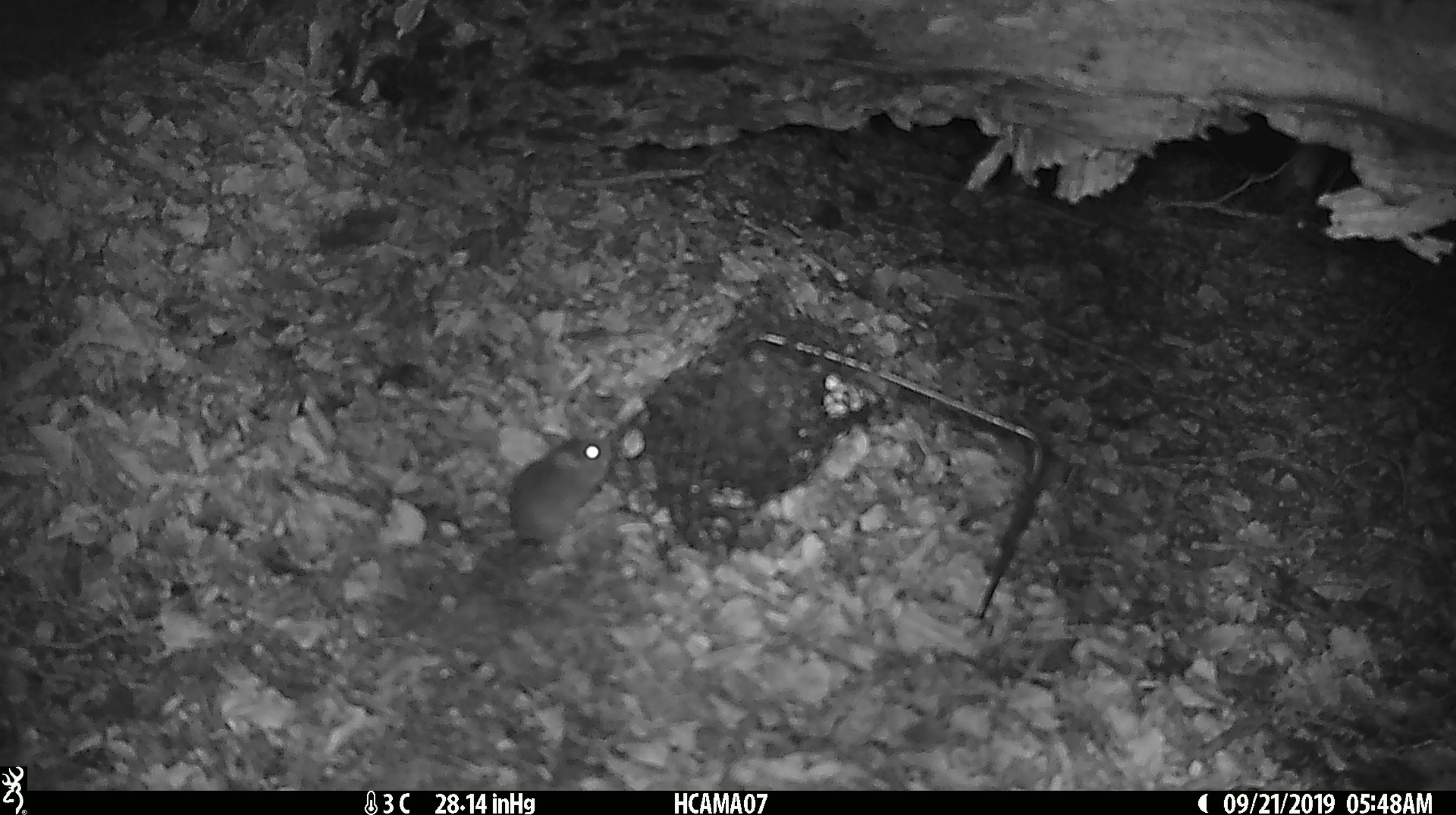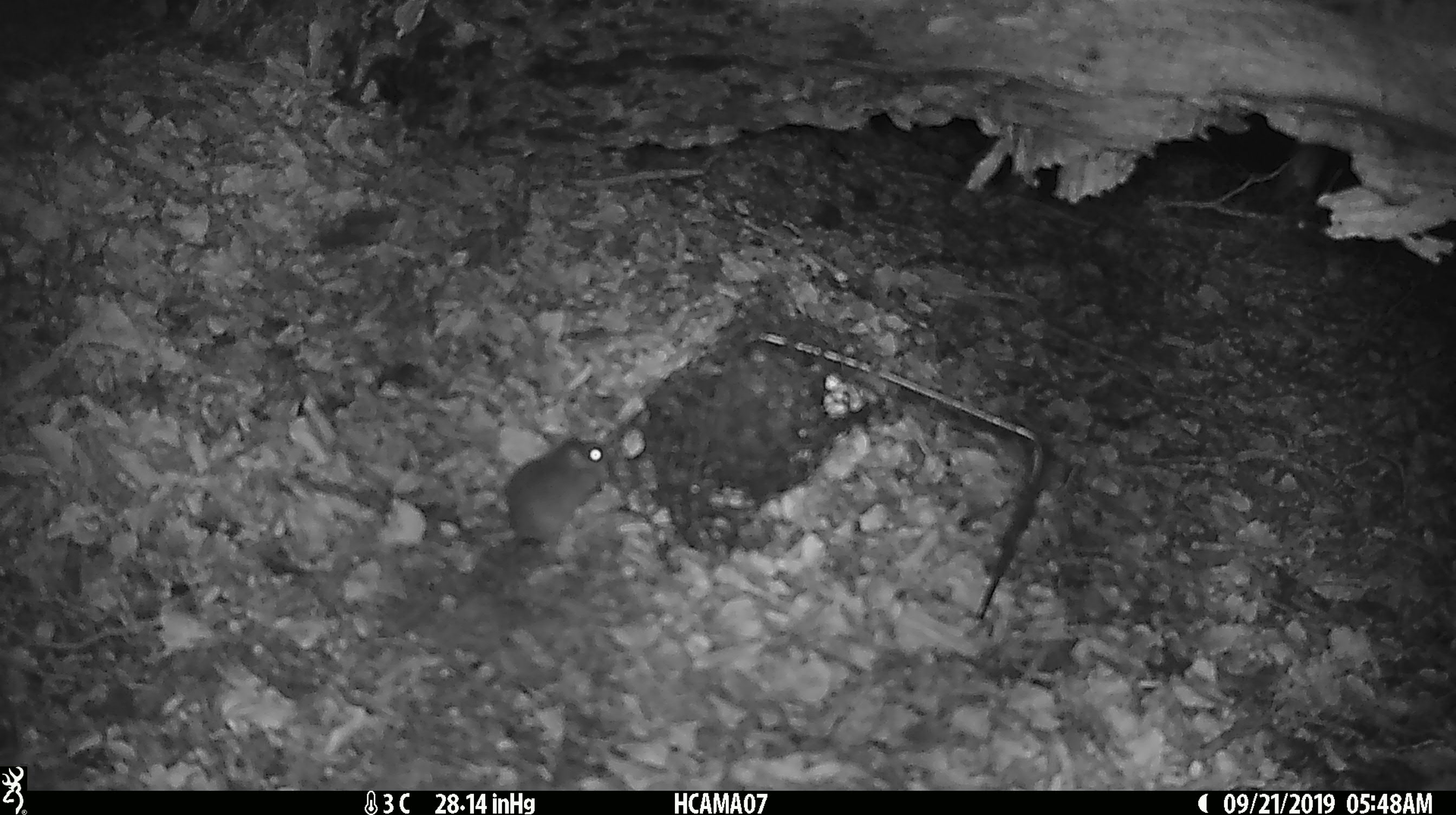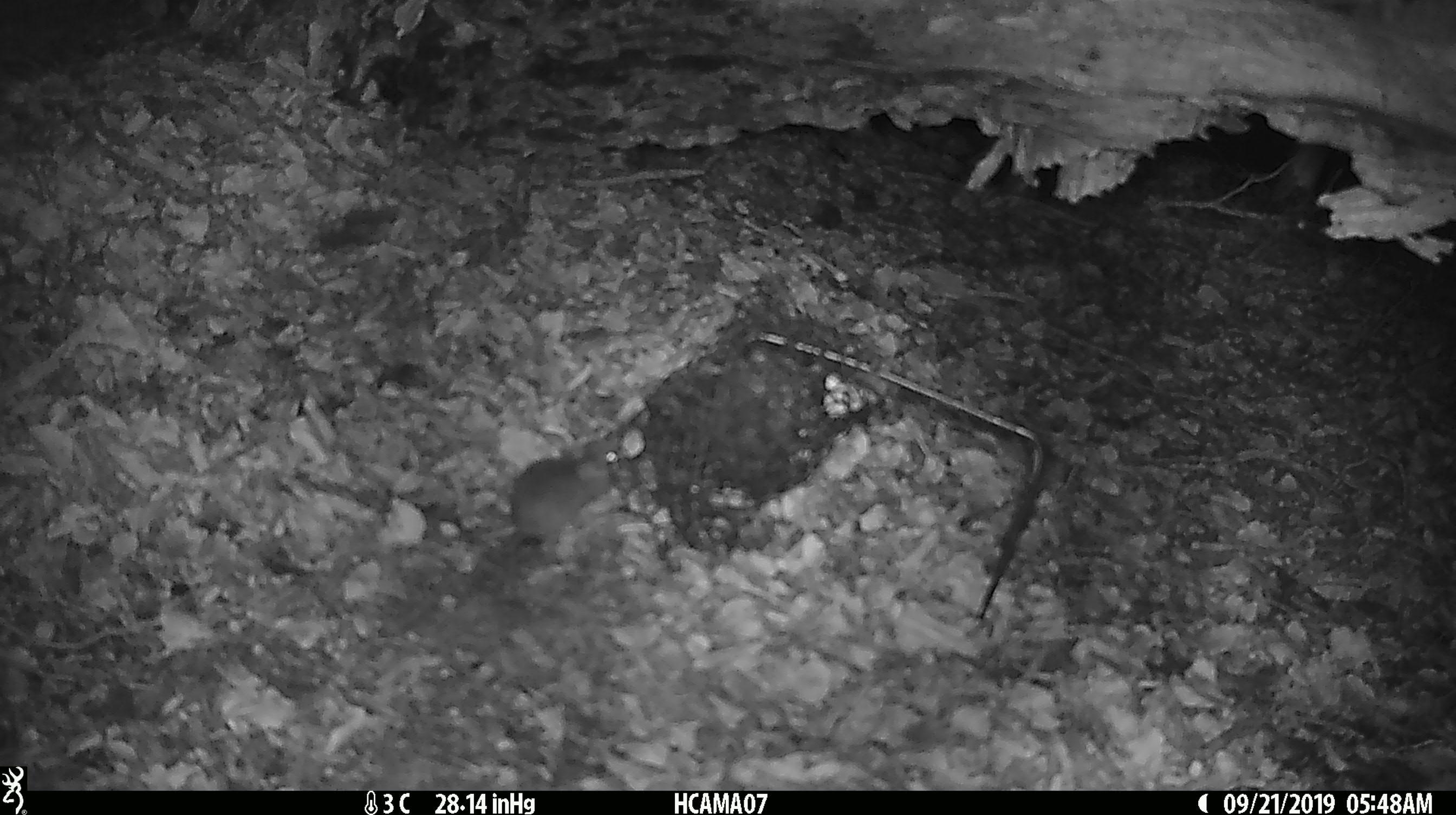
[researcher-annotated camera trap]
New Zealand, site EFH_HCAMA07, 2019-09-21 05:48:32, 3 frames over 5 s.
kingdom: Animalia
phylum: Chordata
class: Mammalia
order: Rodentia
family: Muridae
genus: Mus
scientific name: Mus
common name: mouse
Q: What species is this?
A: Mouse (Mus).